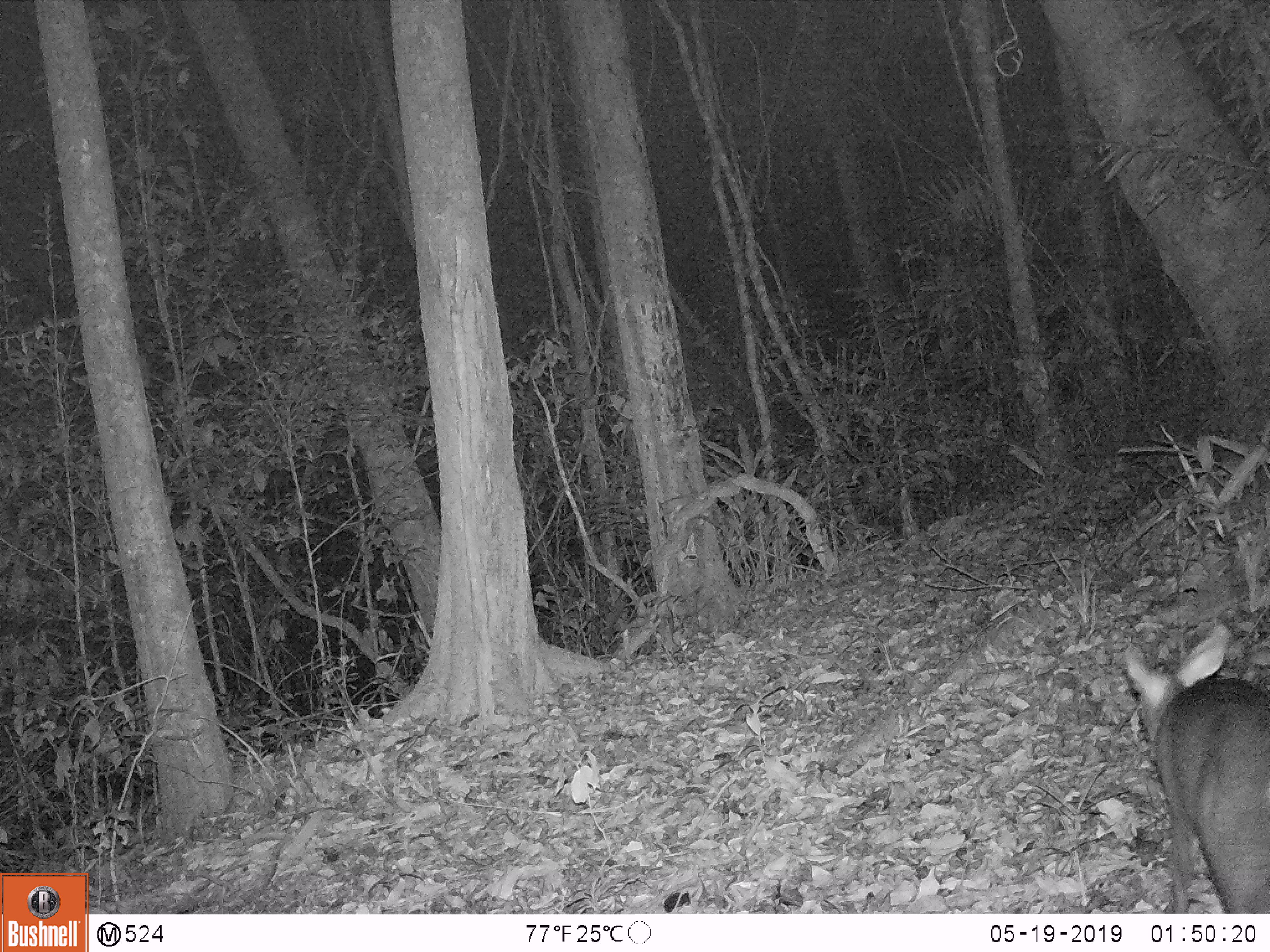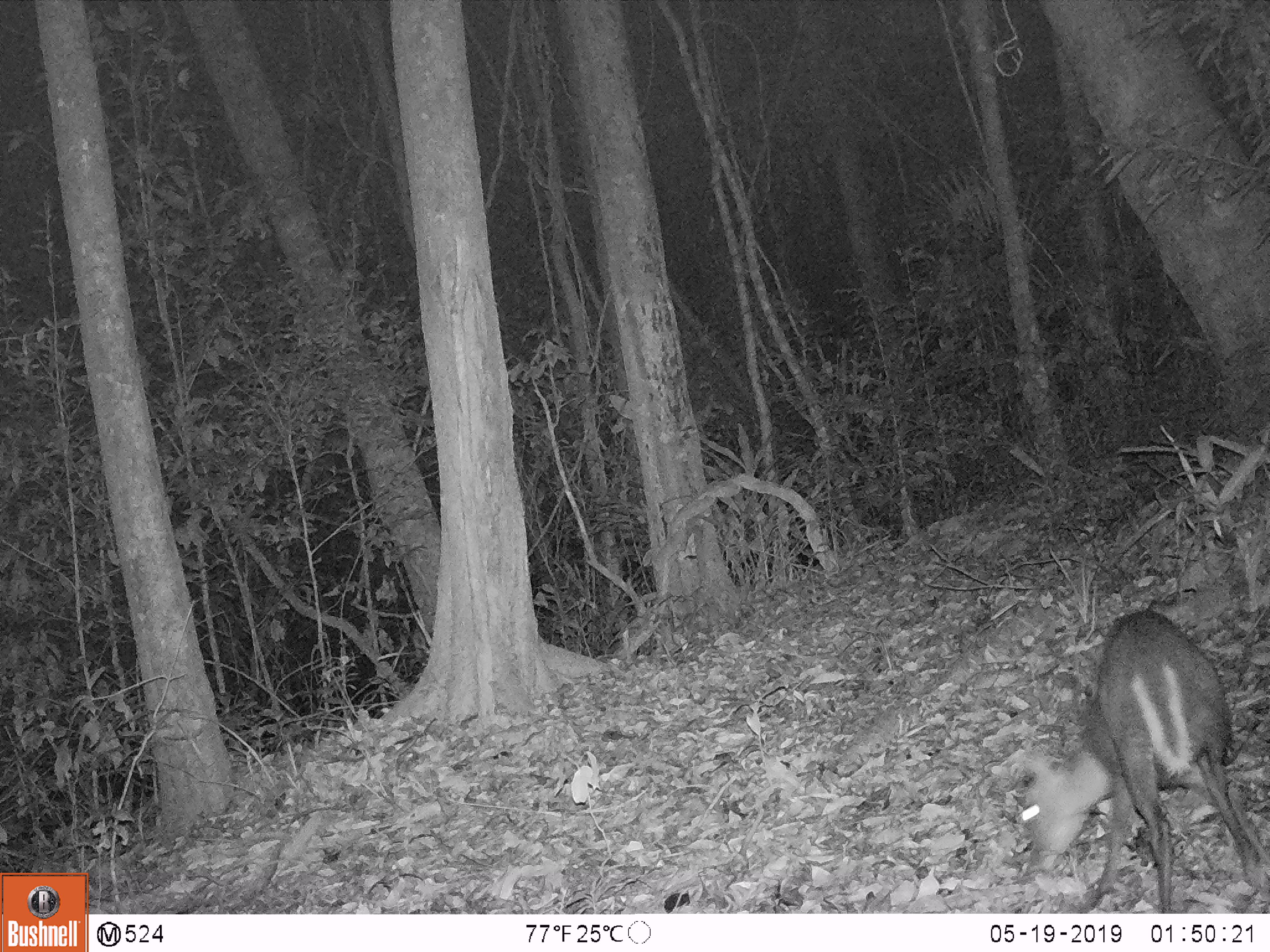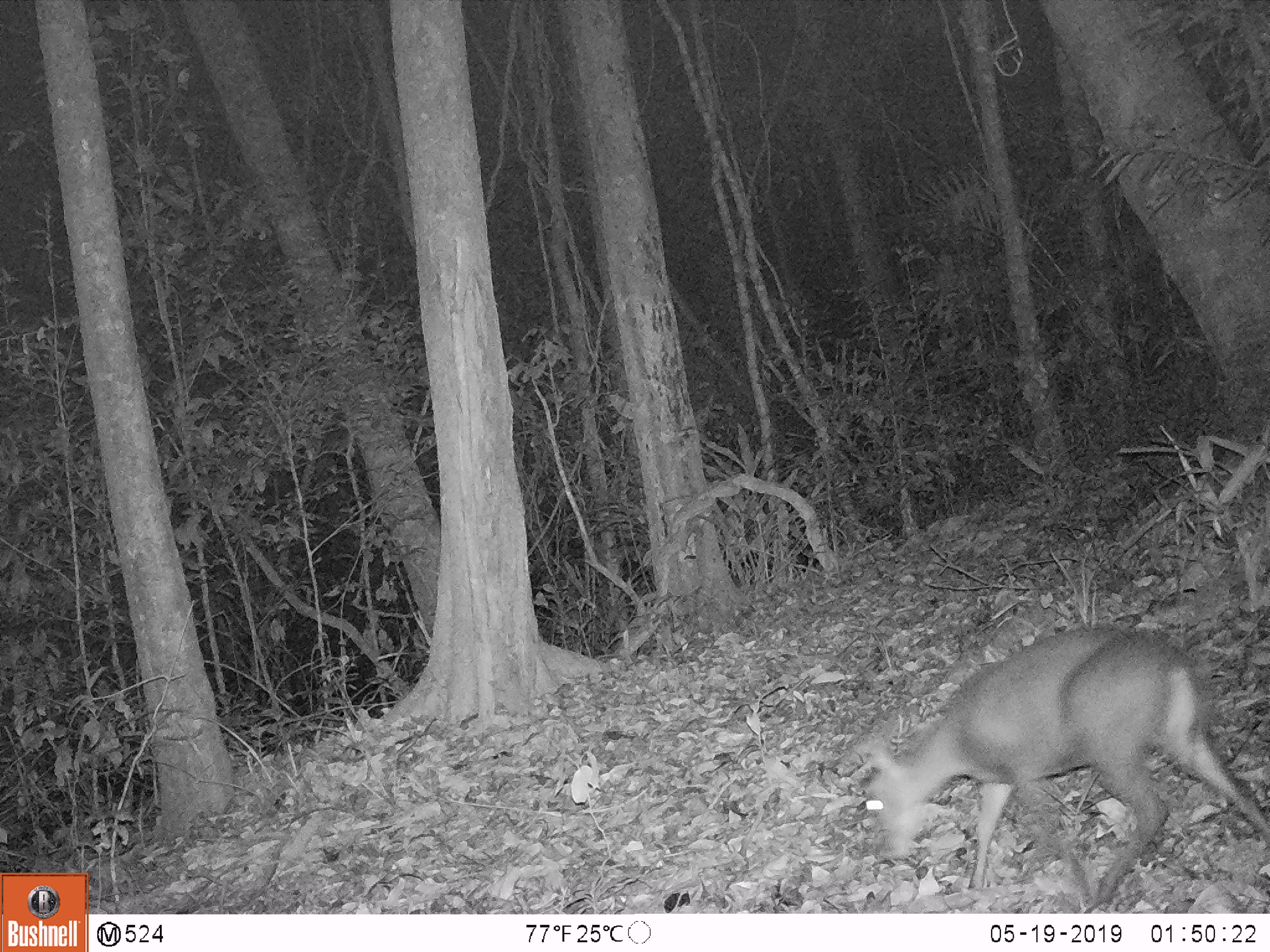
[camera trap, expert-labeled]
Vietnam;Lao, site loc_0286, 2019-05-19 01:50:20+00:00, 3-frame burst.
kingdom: Animalia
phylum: Chordata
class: Mammalia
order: Artiodactyla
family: Cervidae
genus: Muntiacus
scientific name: Muntiacus rooseveltorum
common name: roosevelt's muntjac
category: roosevelts muntjac group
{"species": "roosevelts muntjac group (roosevelt's muntjac) (Muntiacus rooseveltorum)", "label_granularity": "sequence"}